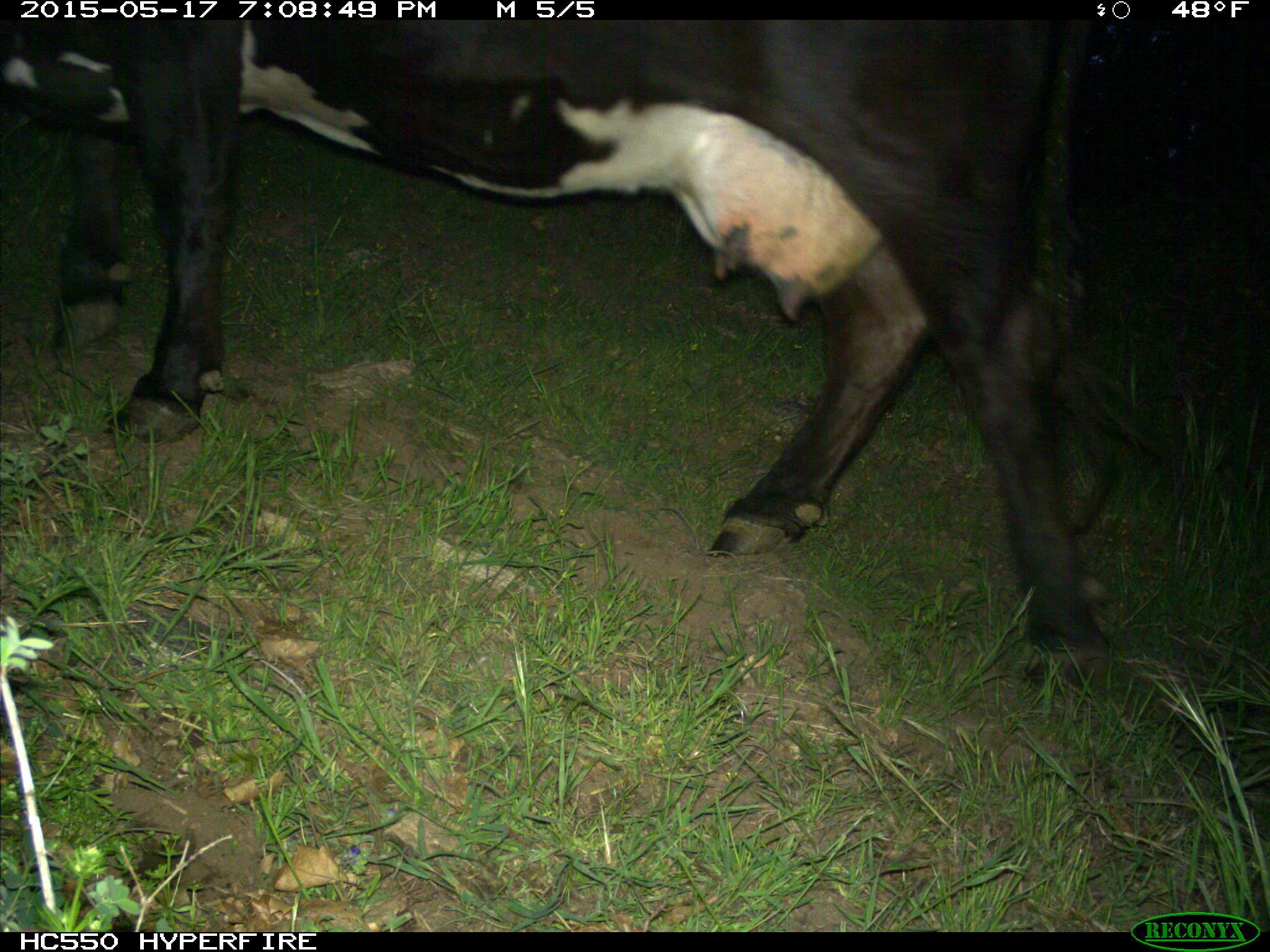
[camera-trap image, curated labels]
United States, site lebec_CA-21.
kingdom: Animalia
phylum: Chordata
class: Mammalia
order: Artiodactyla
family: Bovidae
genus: Bos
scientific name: Bos taurus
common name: domestic cow